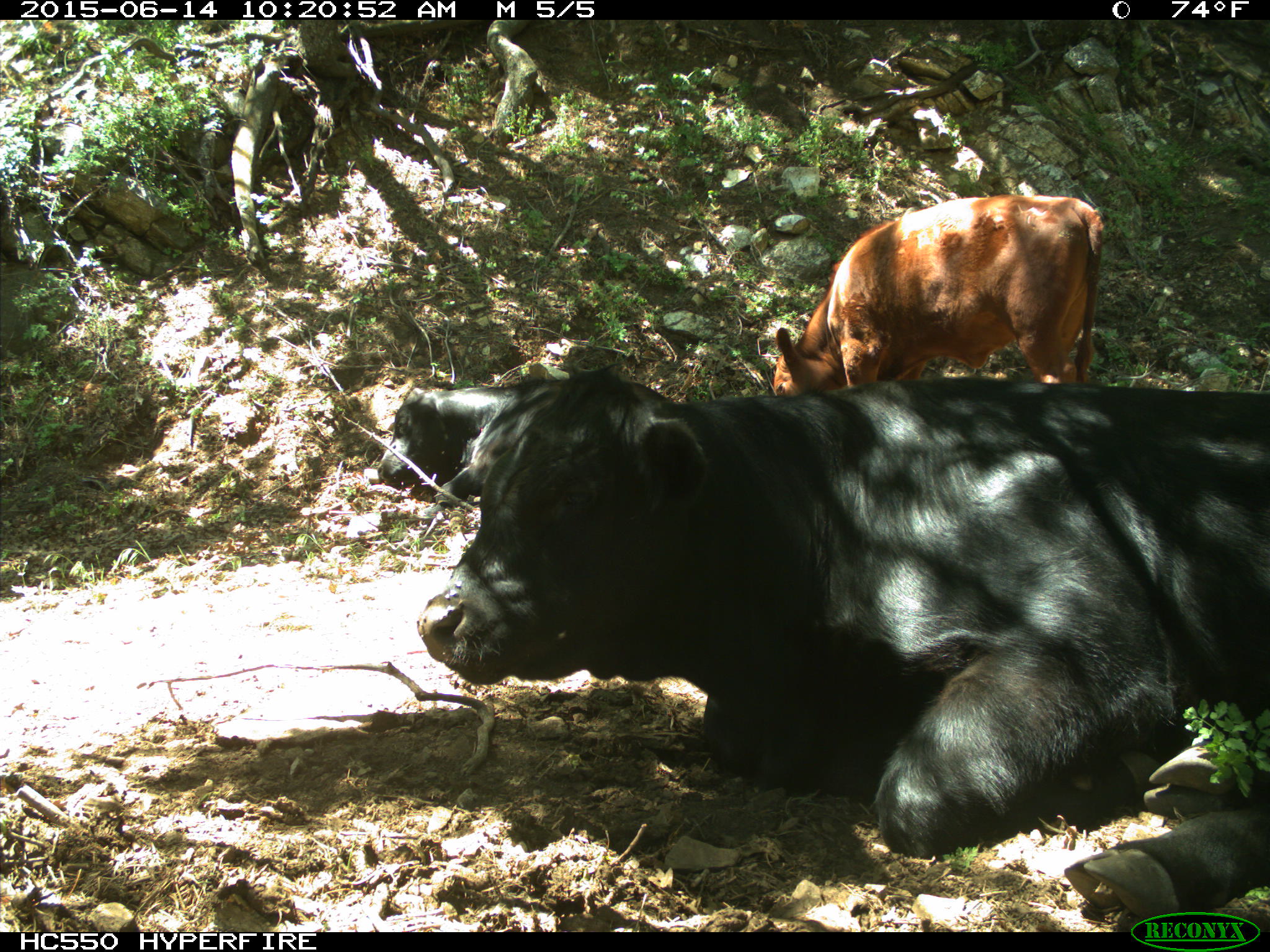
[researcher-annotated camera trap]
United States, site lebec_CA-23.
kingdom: Animalia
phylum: Chordata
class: Mammalia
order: Artiodactyla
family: Bovidae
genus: Bos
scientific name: Bos taurus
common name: domestic cow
Bos taurus (domestic cow).